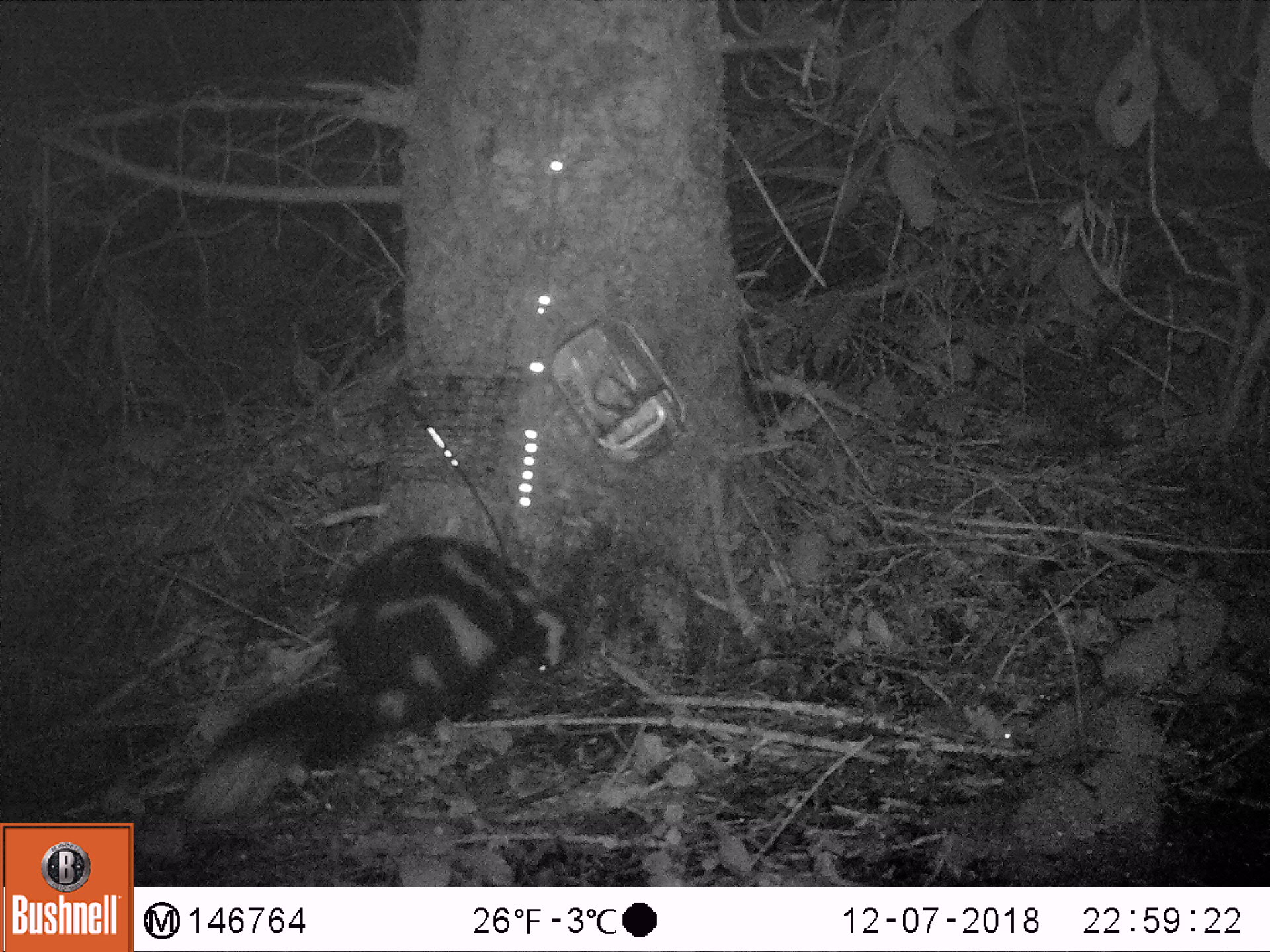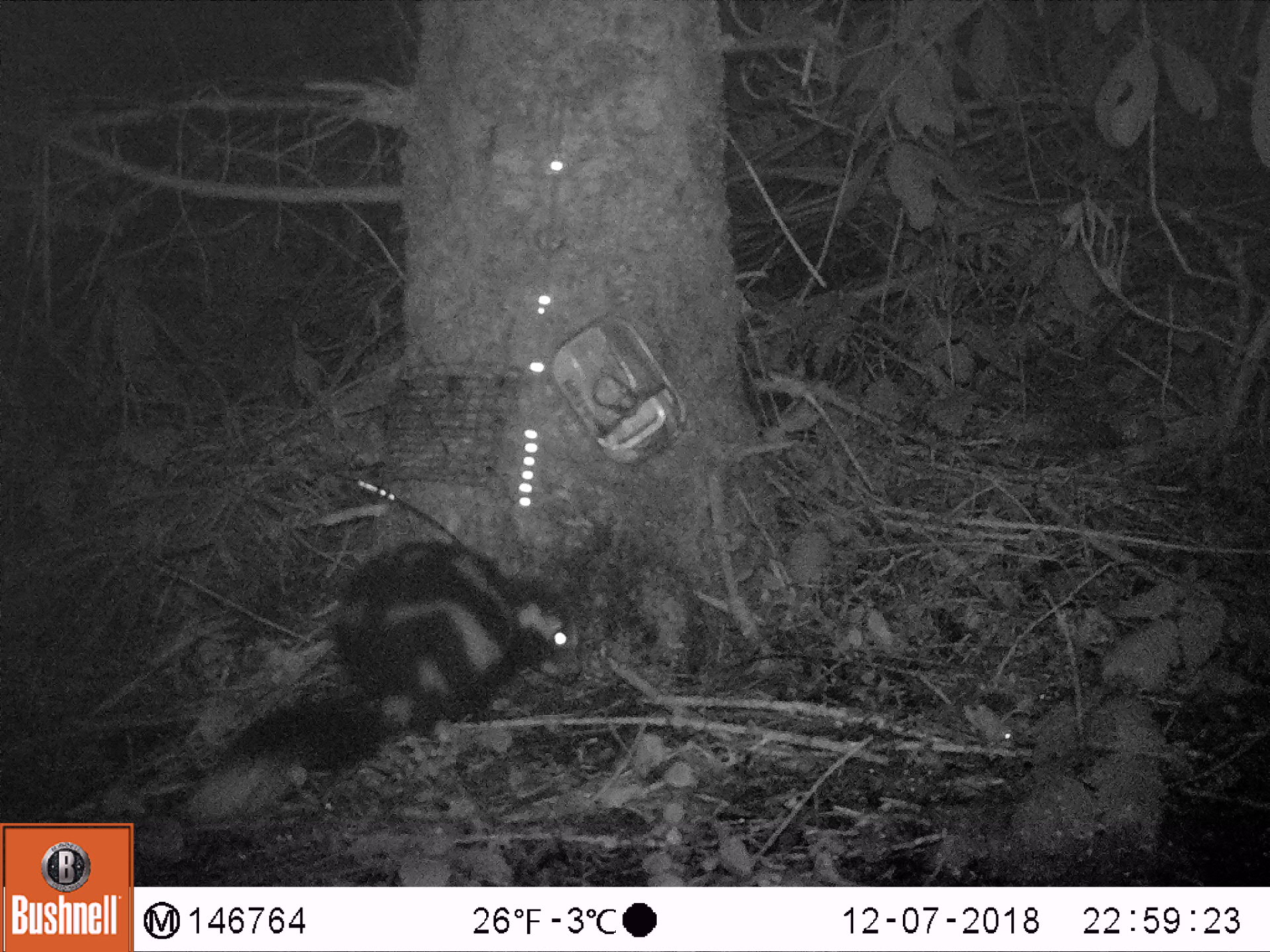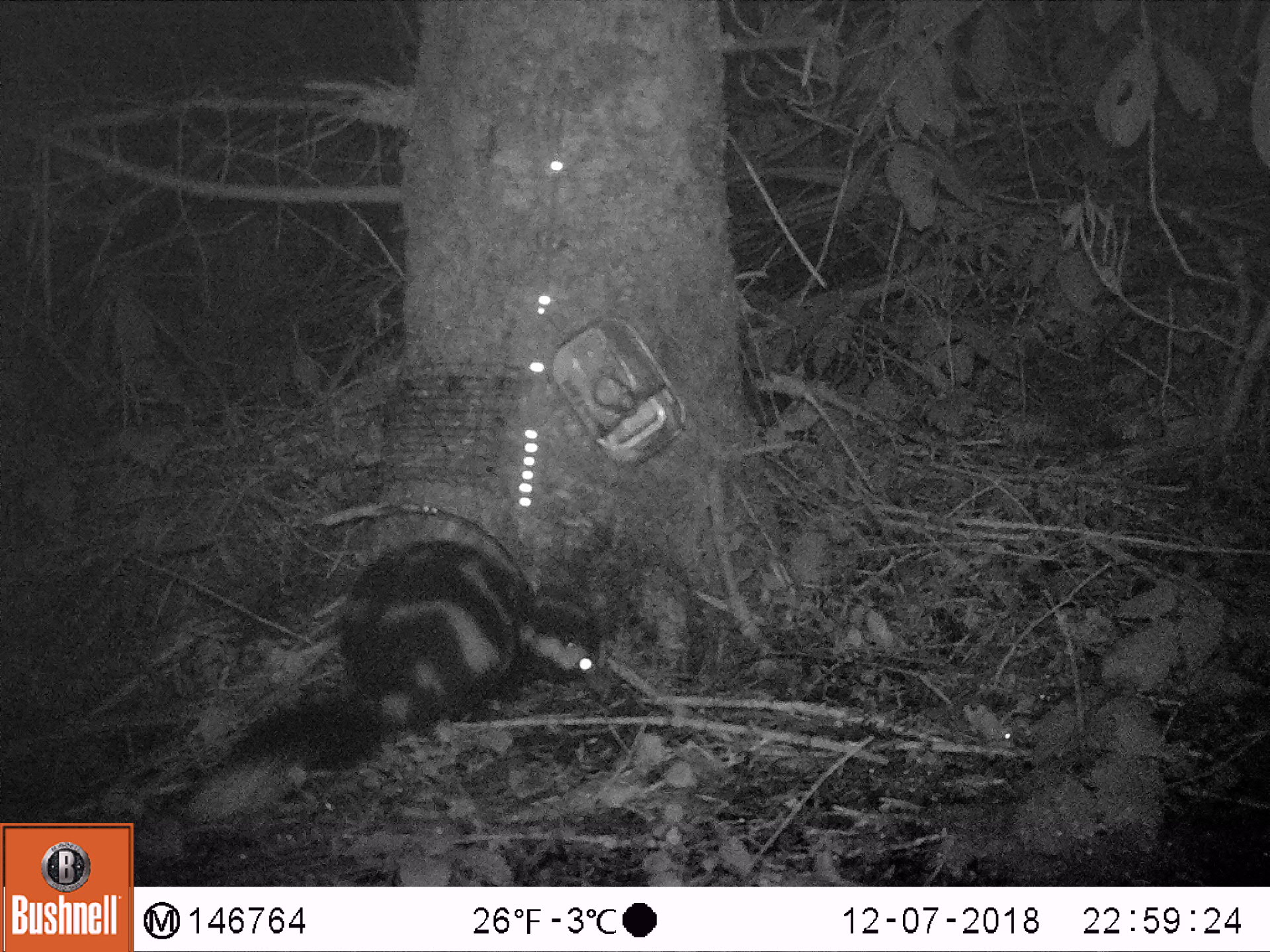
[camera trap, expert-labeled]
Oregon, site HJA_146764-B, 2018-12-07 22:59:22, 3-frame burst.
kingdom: Animalia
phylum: Chordata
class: Mammalia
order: Carnivora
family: Mephitidae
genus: Spilogale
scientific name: Spilogale gracilis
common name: western spotted skunk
Western spotted skunk (Spilogale gracilis).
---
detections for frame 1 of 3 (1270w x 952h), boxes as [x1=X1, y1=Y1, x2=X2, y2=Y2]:
western spotted skunk: [x1=164, y1=520, x2=583, y2=819]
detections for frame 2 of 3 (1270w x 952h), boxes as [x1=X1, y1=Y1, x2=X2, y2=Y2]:
western spotted skunk: [x1=162, y1=540, x2=598, y2=833]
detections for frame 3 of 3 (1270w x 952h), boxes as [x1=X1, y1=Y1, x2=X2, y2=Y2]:
western spotted skunk: [x1=156, y1=535, x2=637, y2=835]